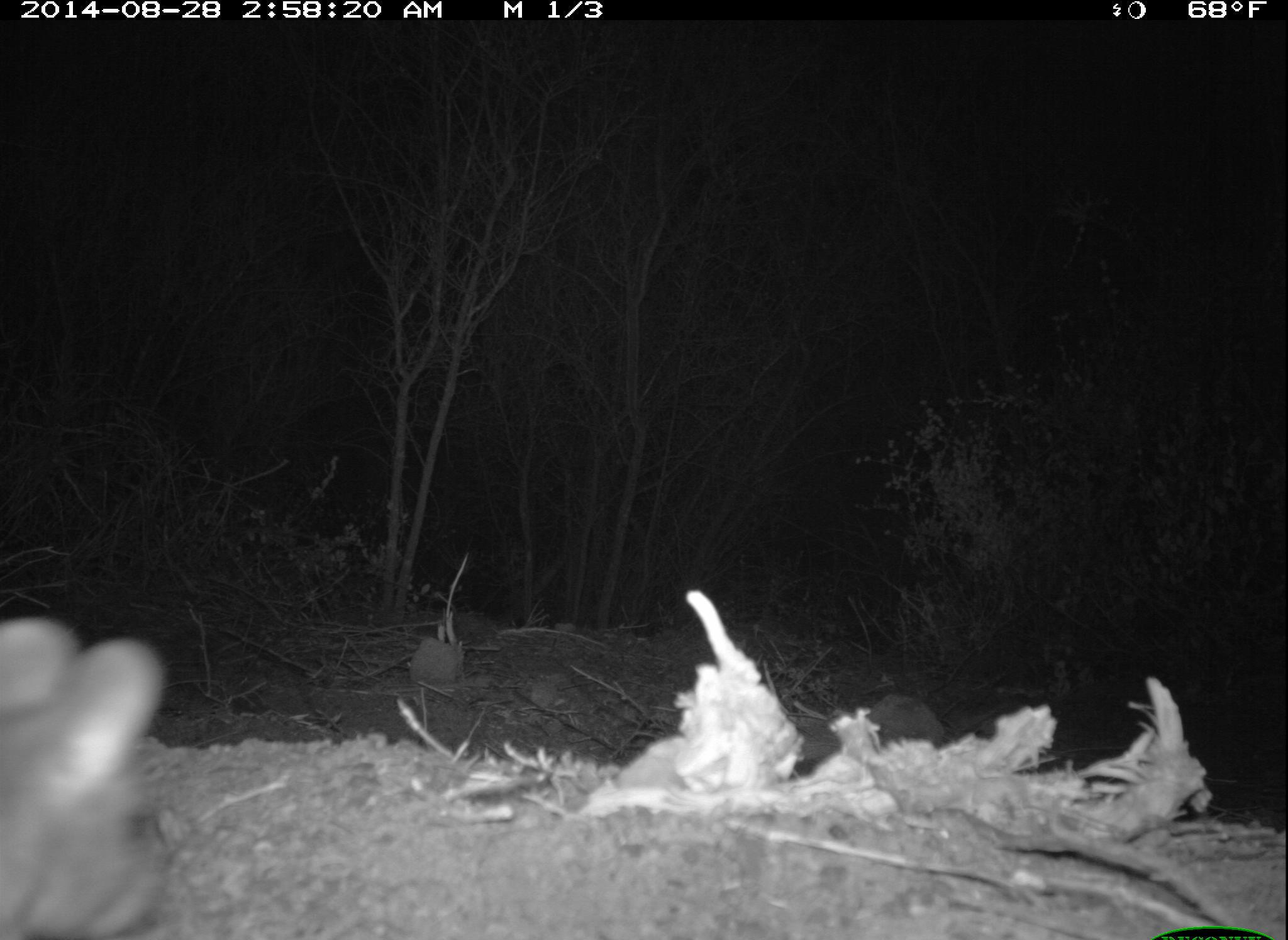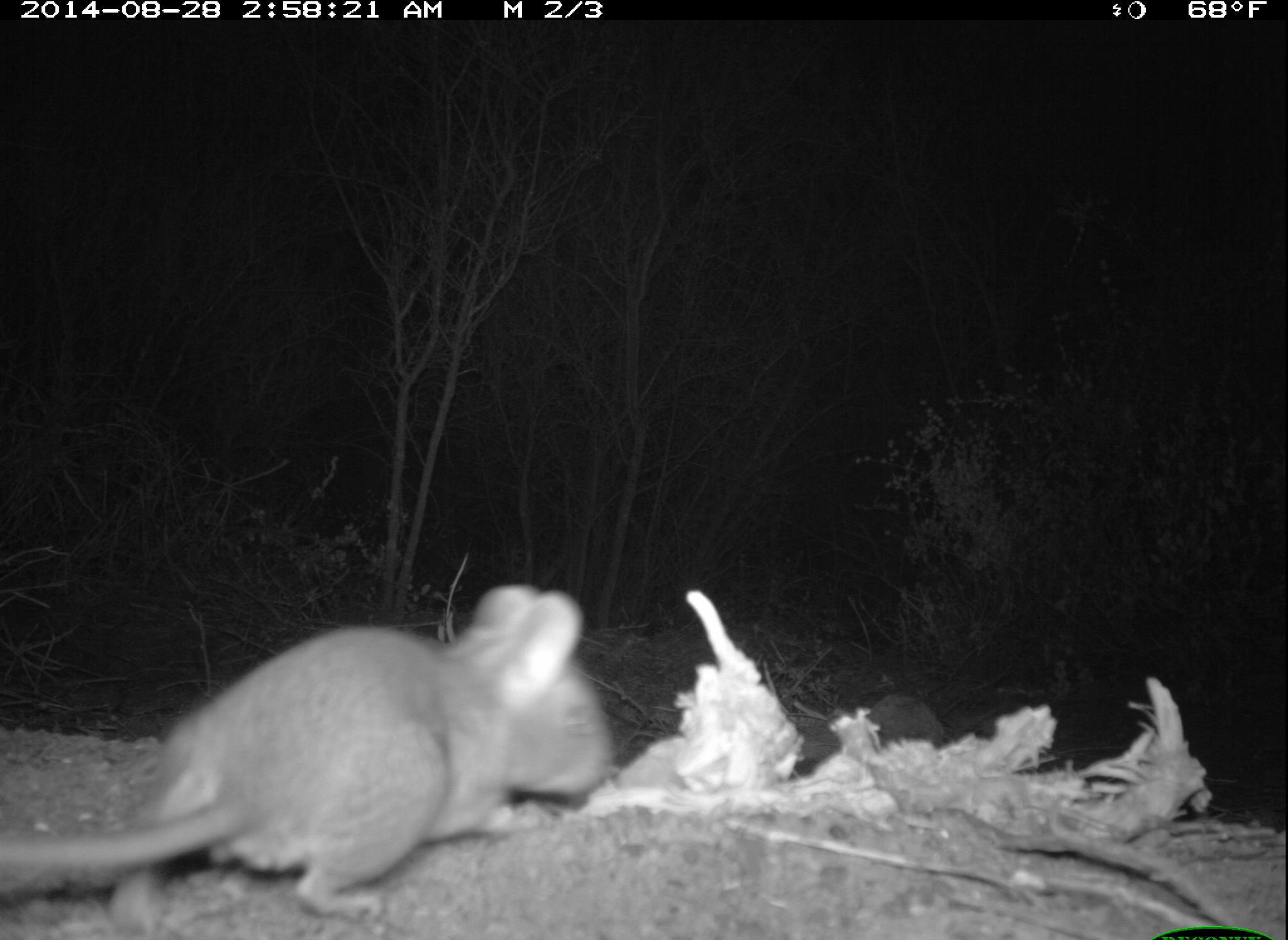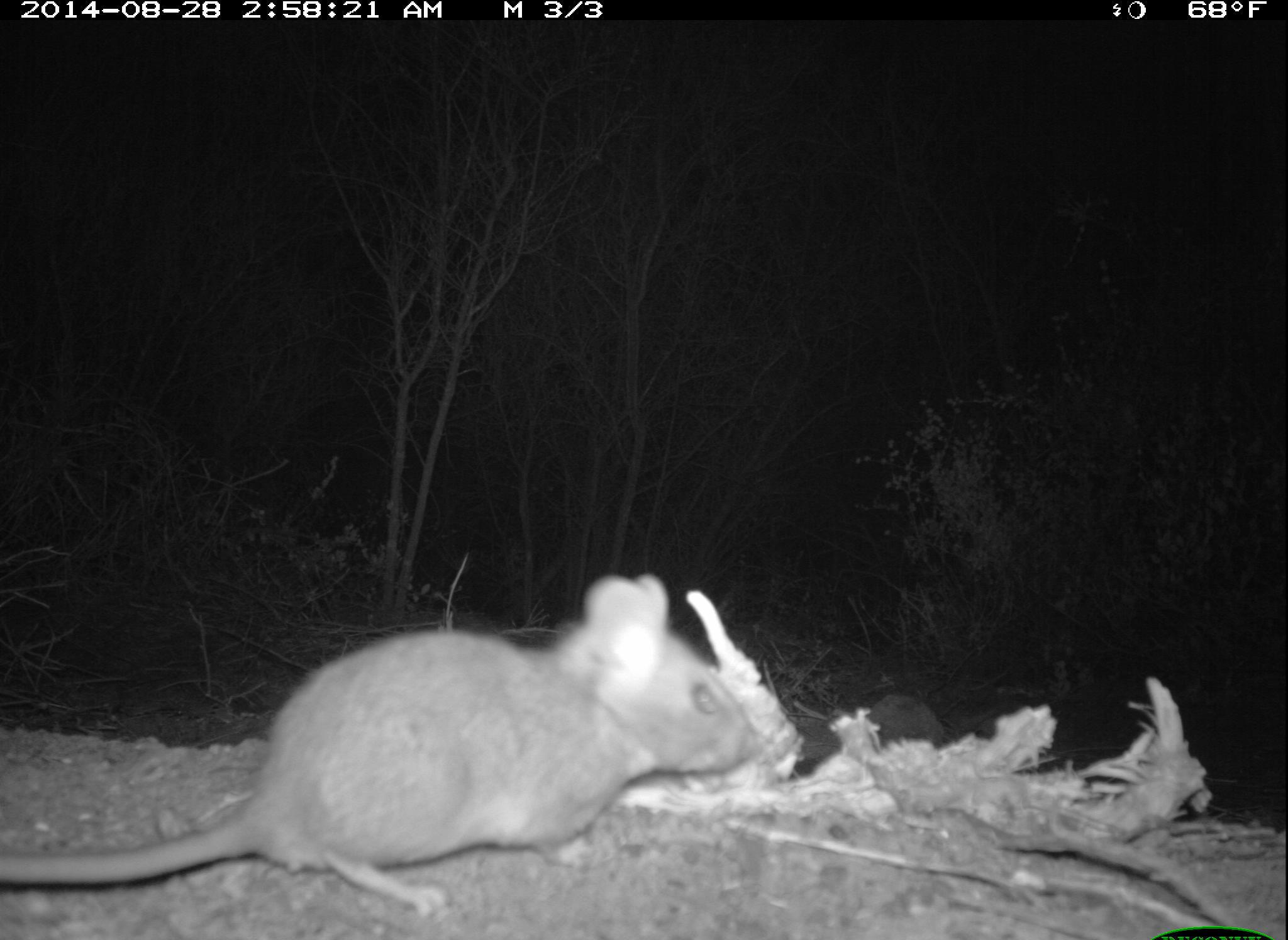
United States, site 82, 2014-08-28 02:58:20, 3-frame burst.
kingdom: Animalia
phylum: Chordata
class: Mammalia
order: Rodentia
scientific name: Rodentia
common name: rodent